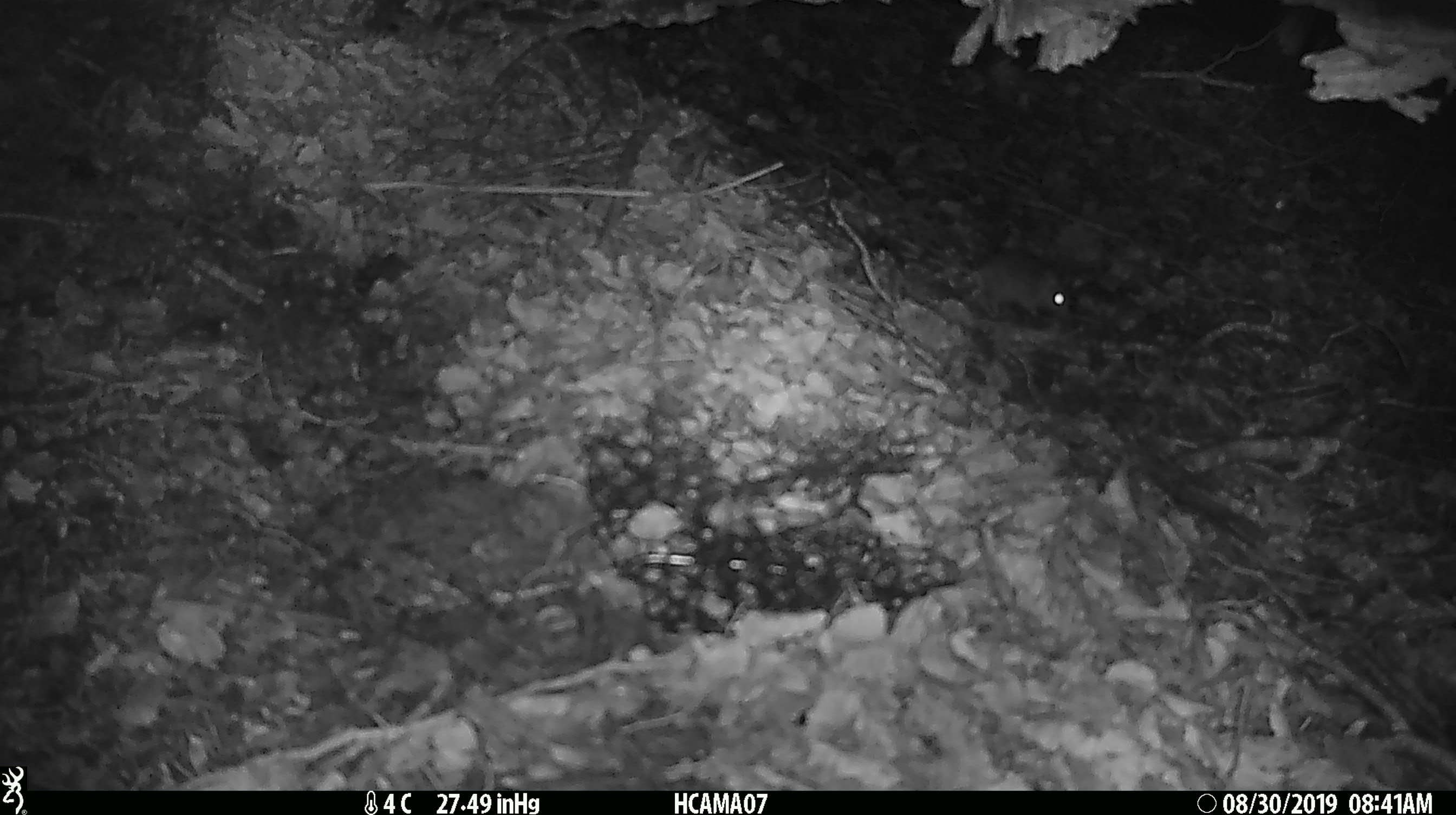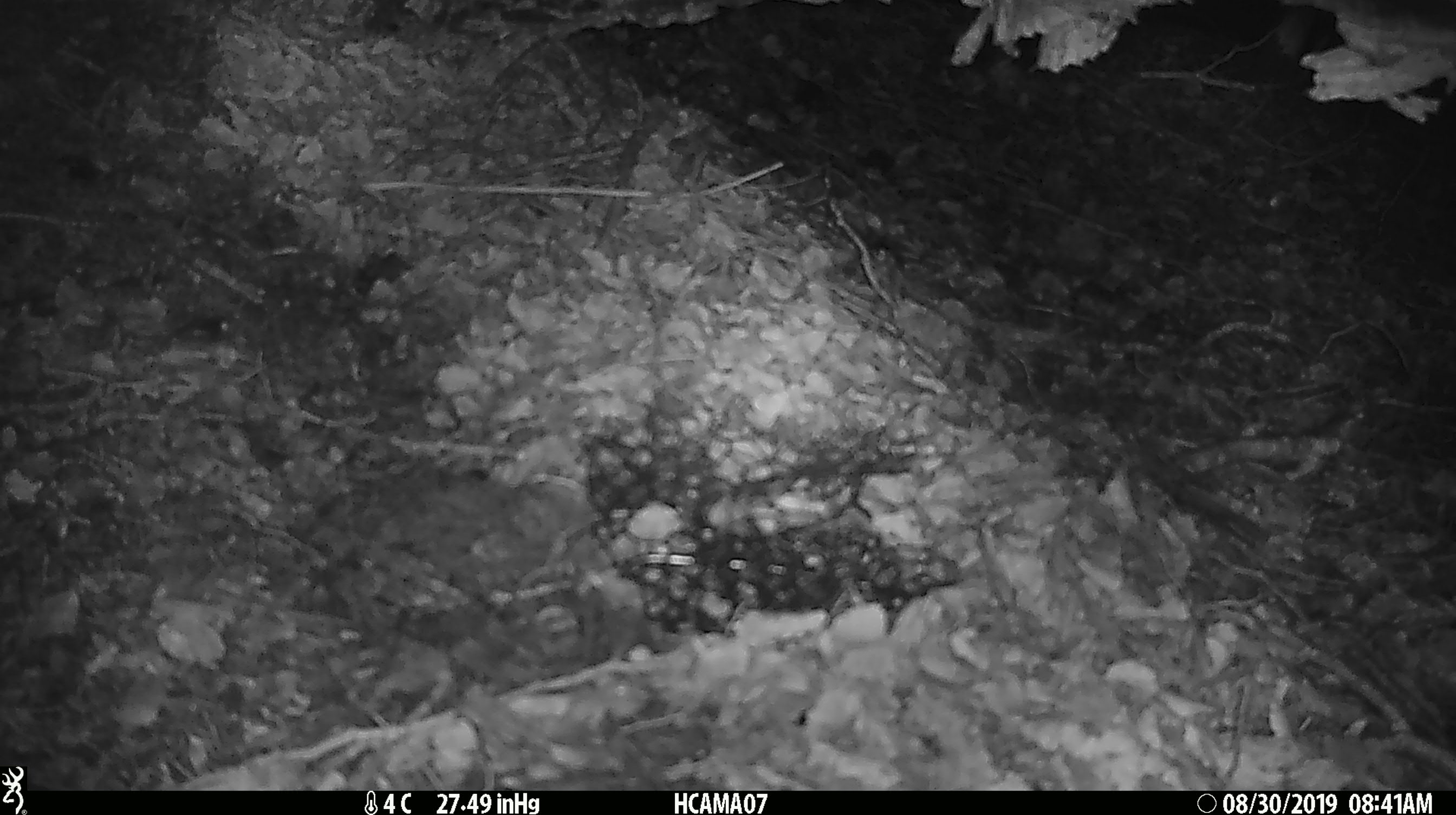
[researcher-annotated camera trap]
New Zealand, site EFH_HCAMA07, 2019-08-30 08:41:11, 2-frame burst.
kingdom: Animalia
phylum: Chordata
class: Mammalia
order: Rodentia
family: Muridae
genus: Mus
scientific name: Mus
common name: mouse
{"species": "mouse (Mus)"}